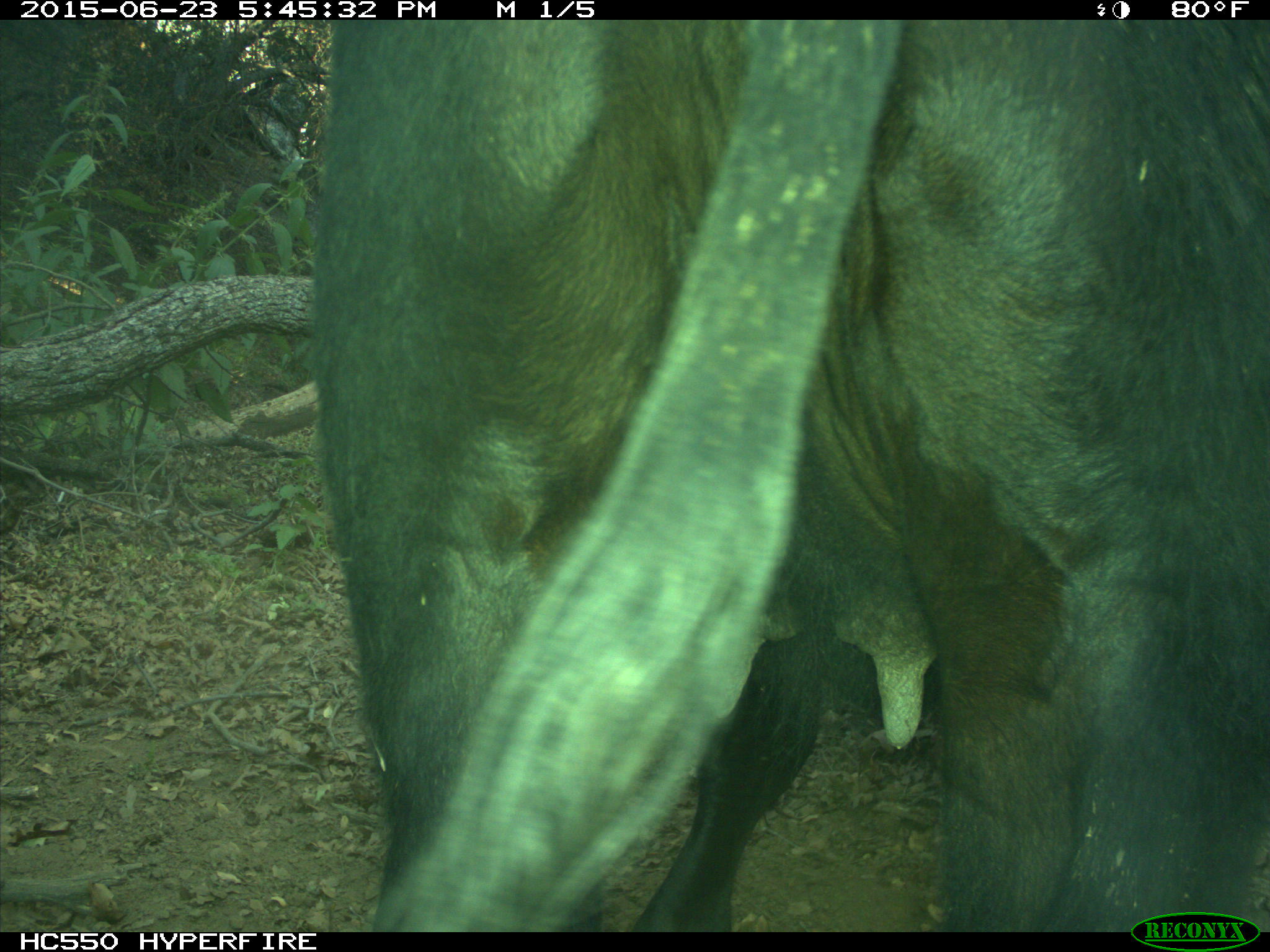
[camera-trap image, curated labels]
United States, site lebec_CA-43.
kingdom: Animalia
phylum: Chordata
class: Mammalia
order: Artiodactyla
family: Bovidae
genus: Bos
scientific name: Bos taurus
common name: domestic cow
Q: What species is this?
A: Bos taurus (domestic cow).